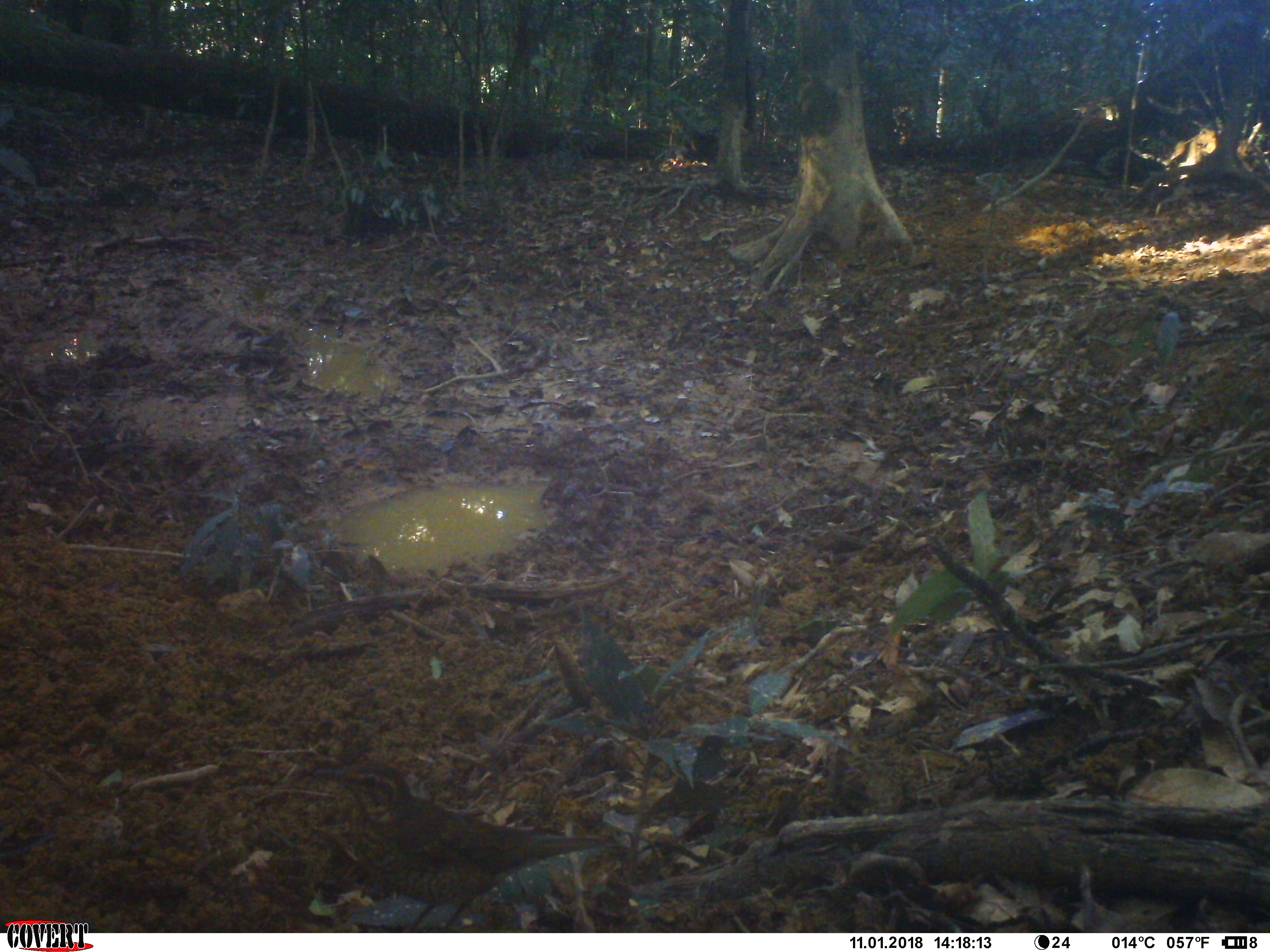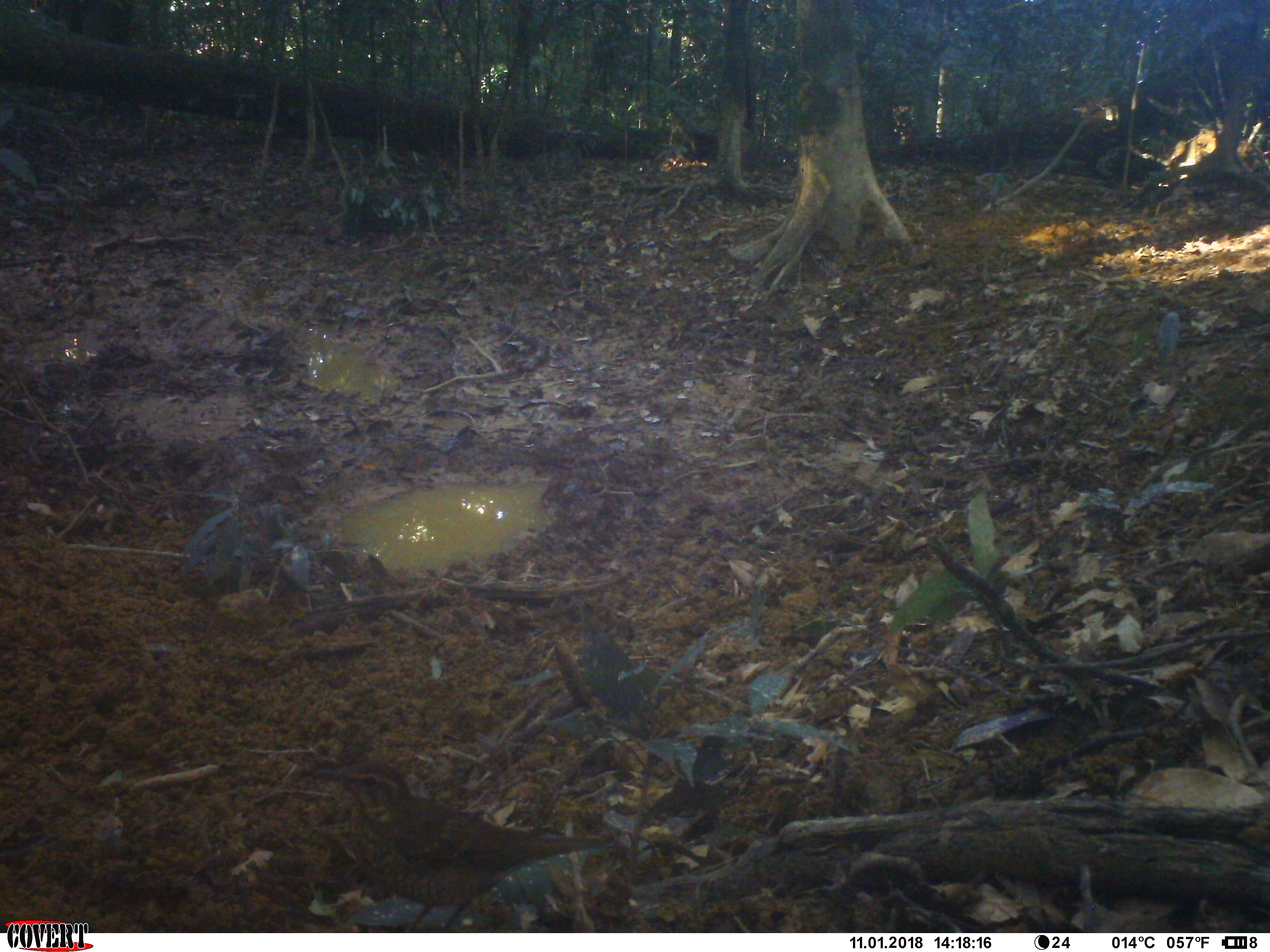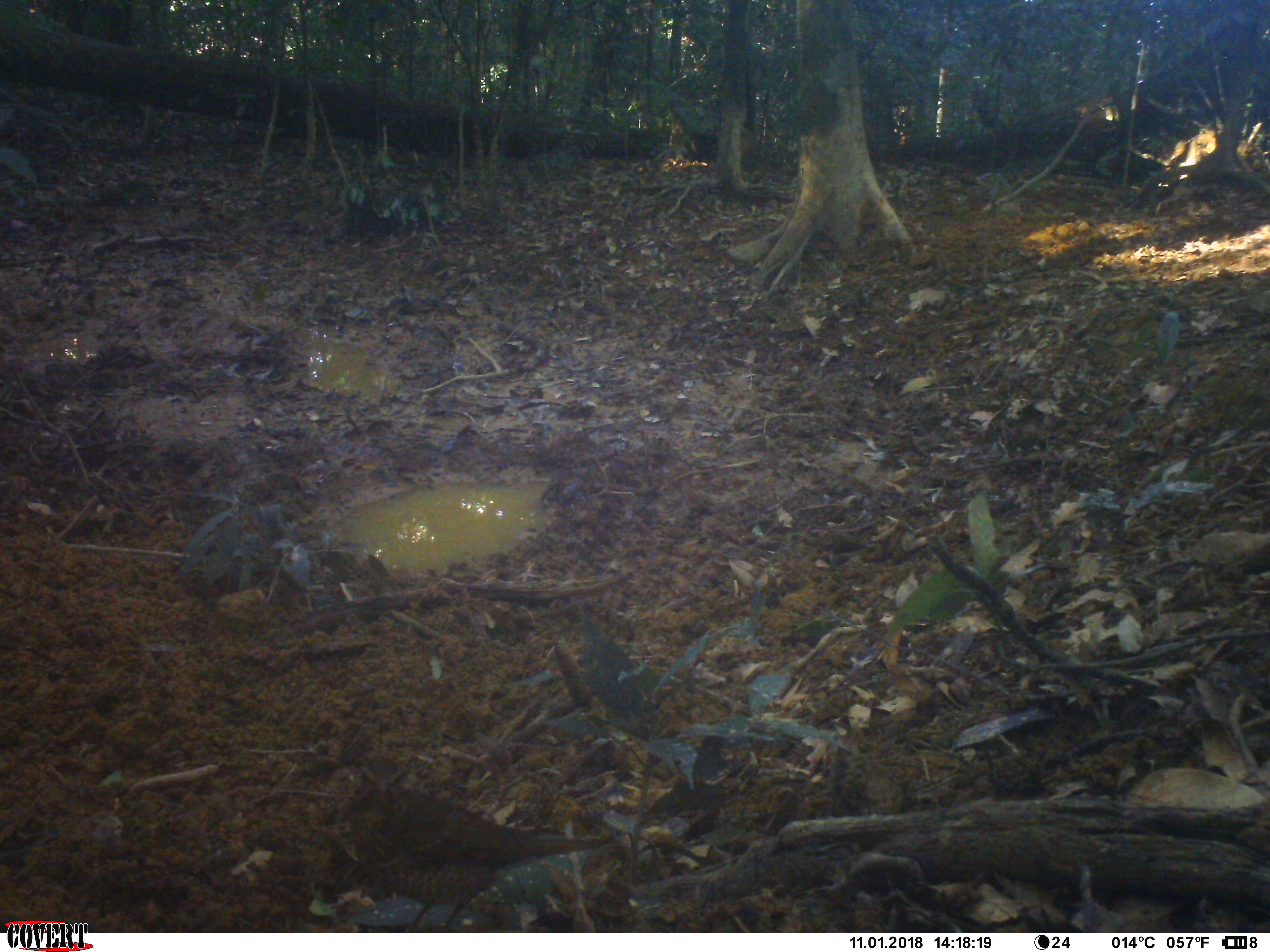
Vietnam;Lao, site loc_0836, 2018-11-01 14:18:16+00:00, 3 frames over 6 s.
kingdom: Animalia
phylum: Chordata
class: Aves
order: Passeriformes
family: Turdidae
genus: Zoothera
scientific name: Zoothera dauma dauma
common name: scaly thrush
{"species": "scaly thrush (Zoothera dauma dauma)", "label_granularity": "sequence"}